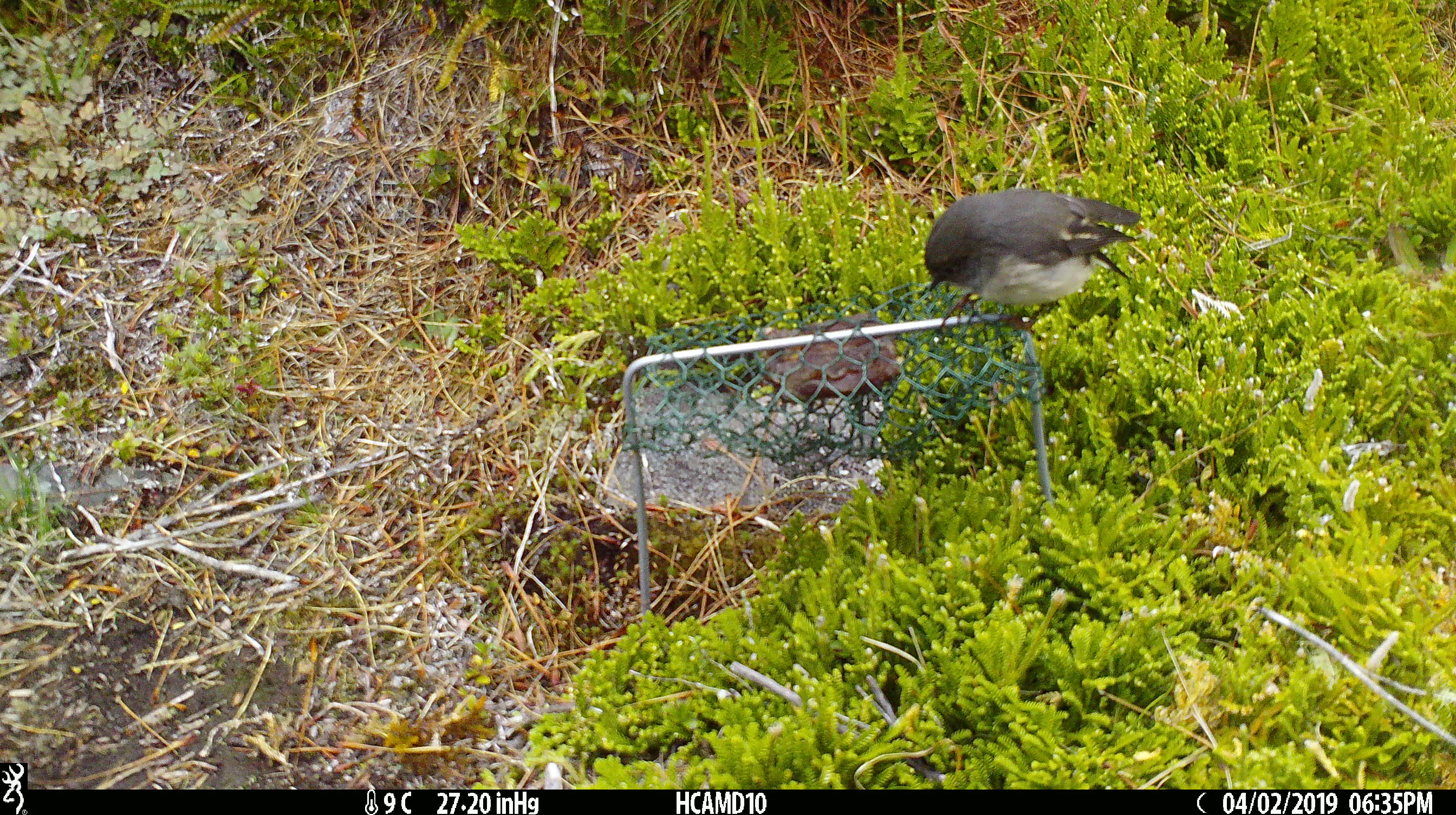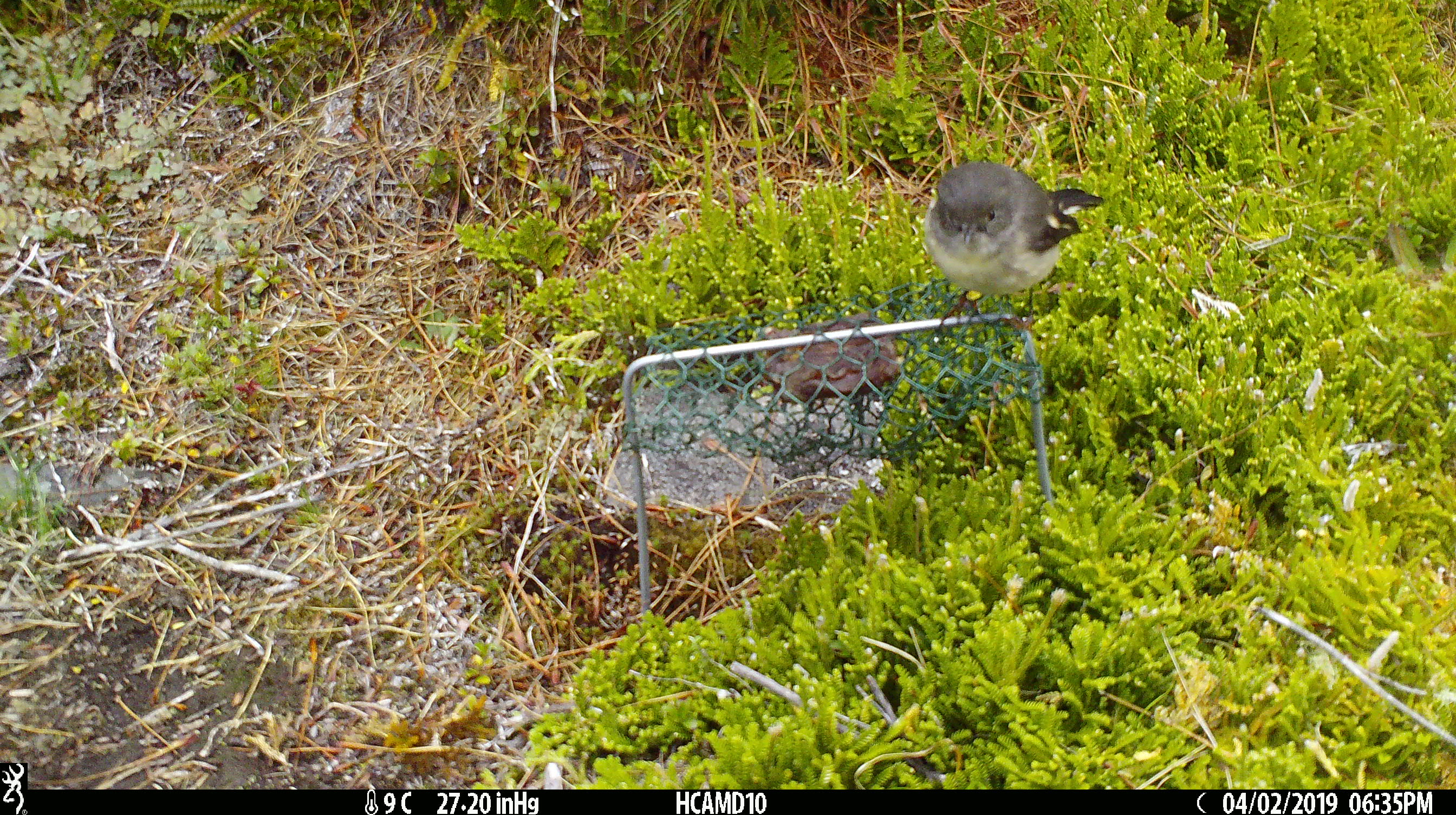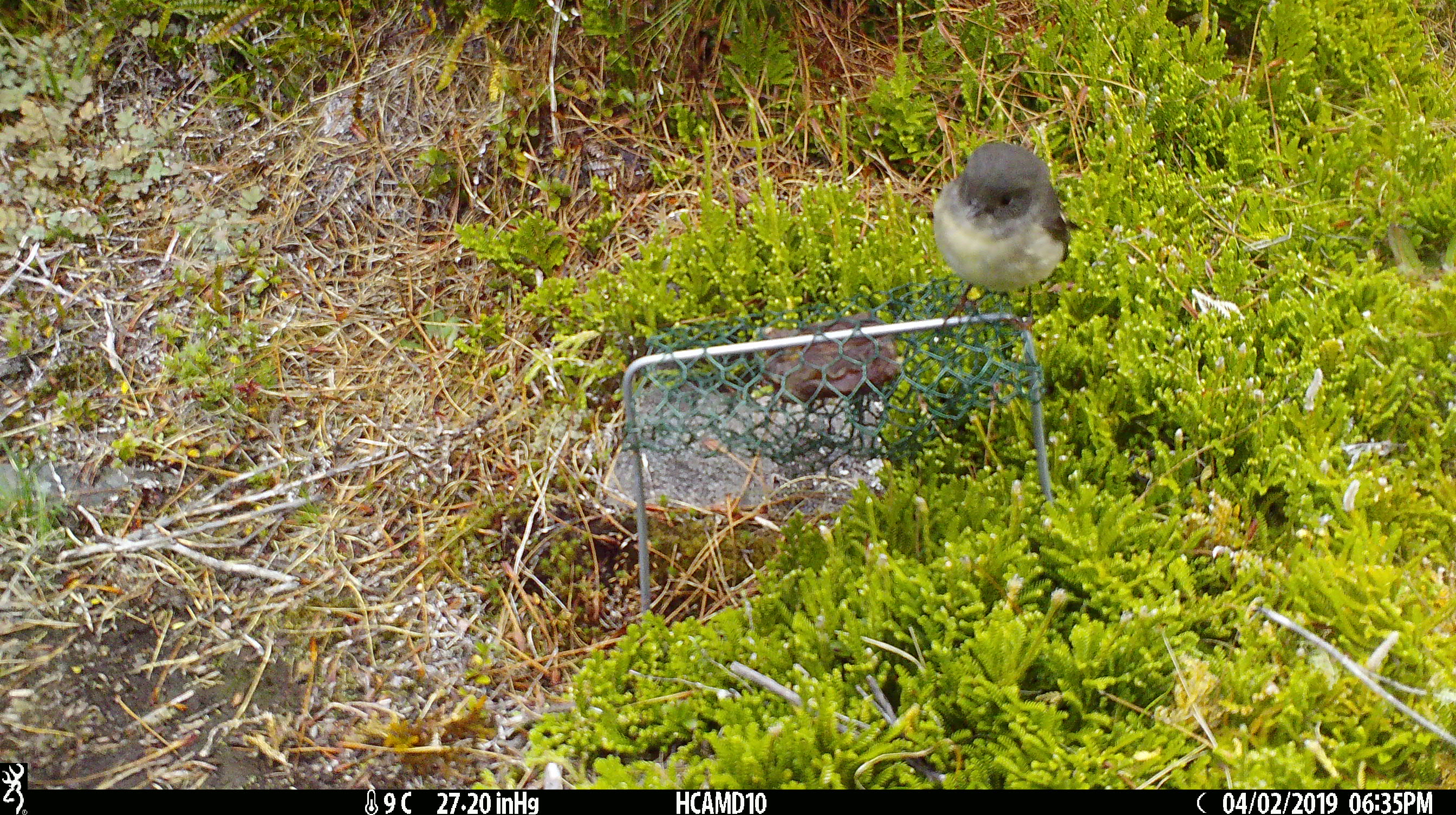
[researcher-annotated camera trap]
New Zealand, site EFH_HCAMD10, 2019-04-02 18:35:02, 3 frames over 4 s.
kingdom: Animalia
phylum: Chordata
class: Aves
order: Passeriformes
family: Petroicidae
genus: Petroica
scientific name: Petroica macrocephala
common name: tomtit